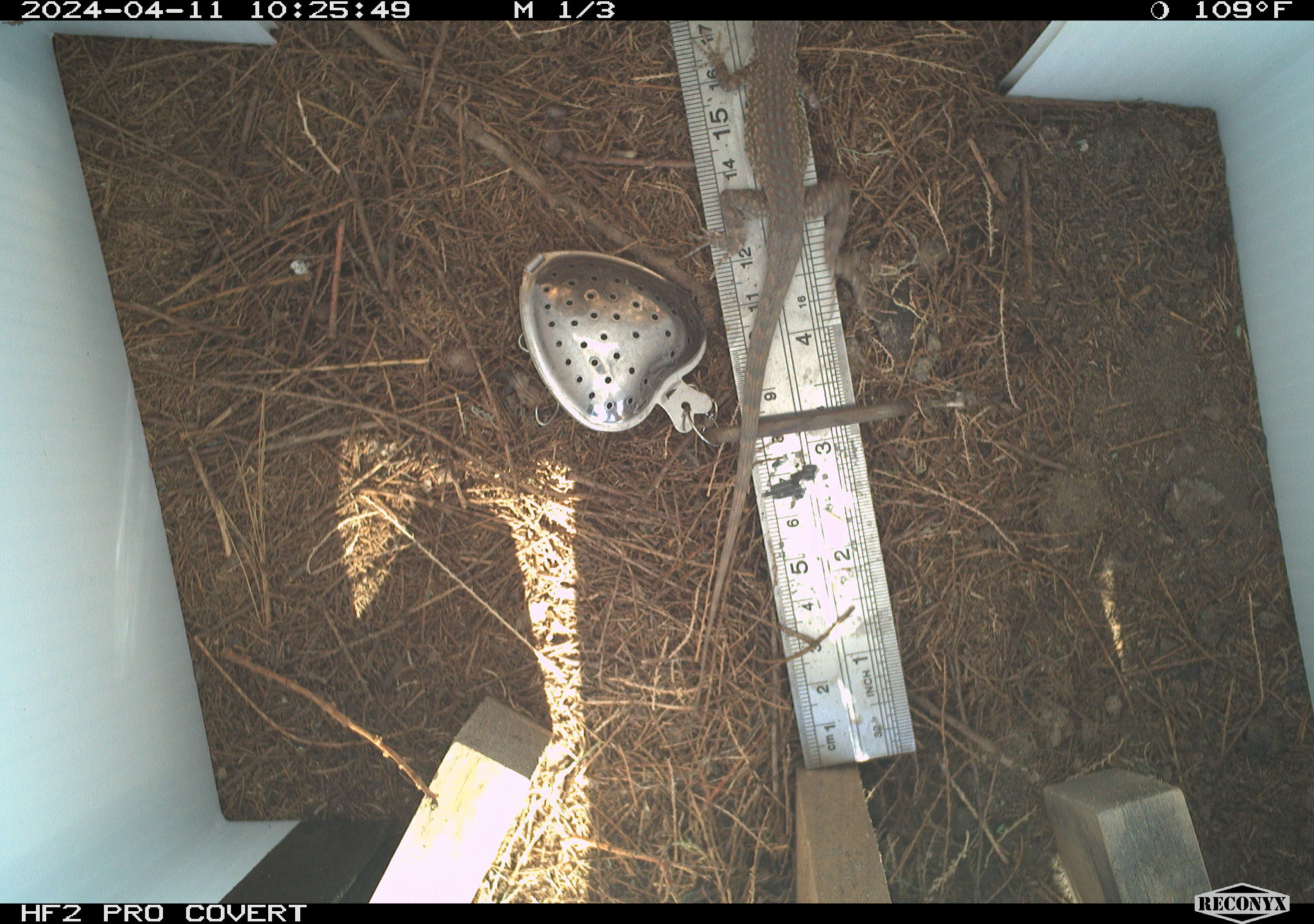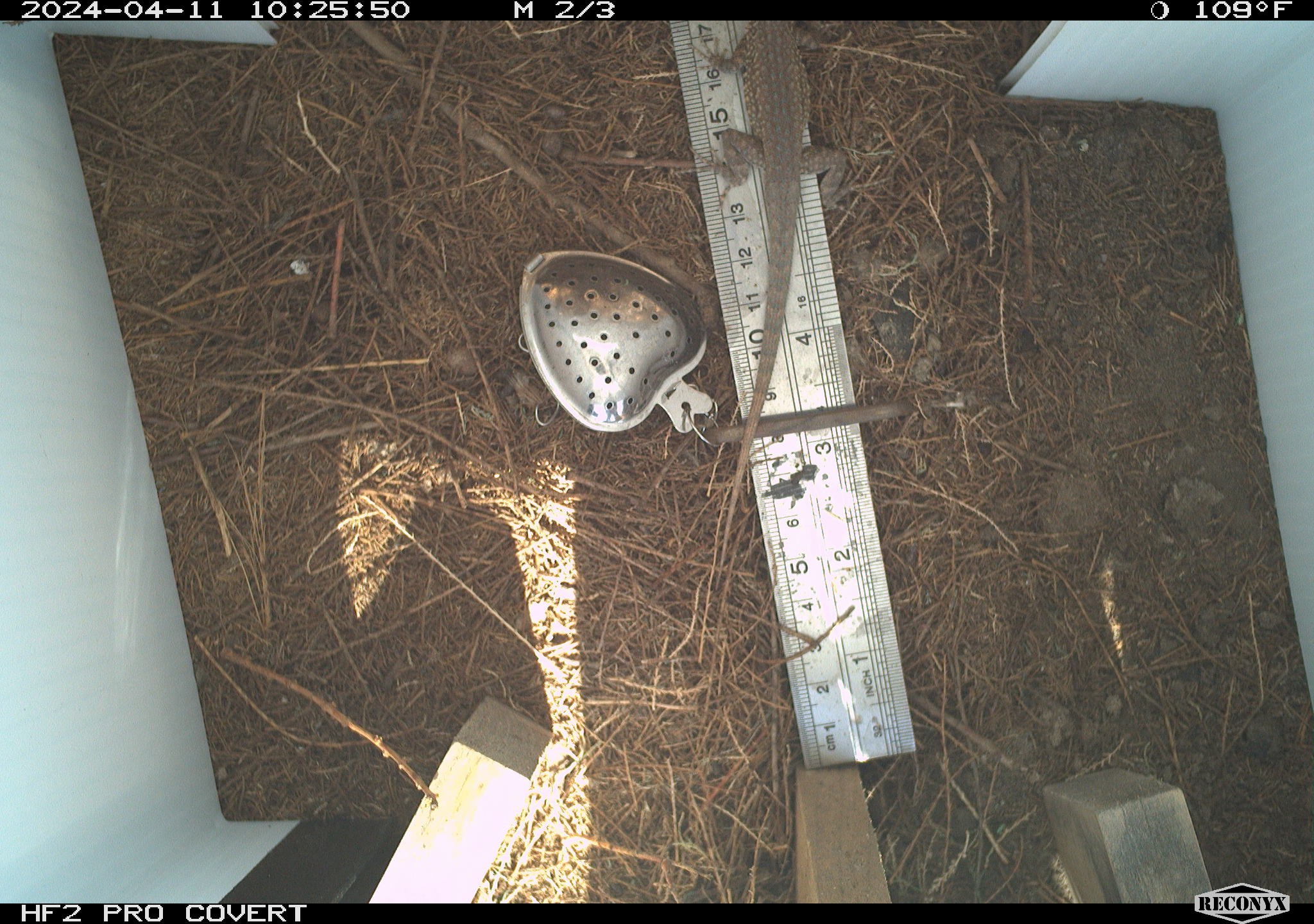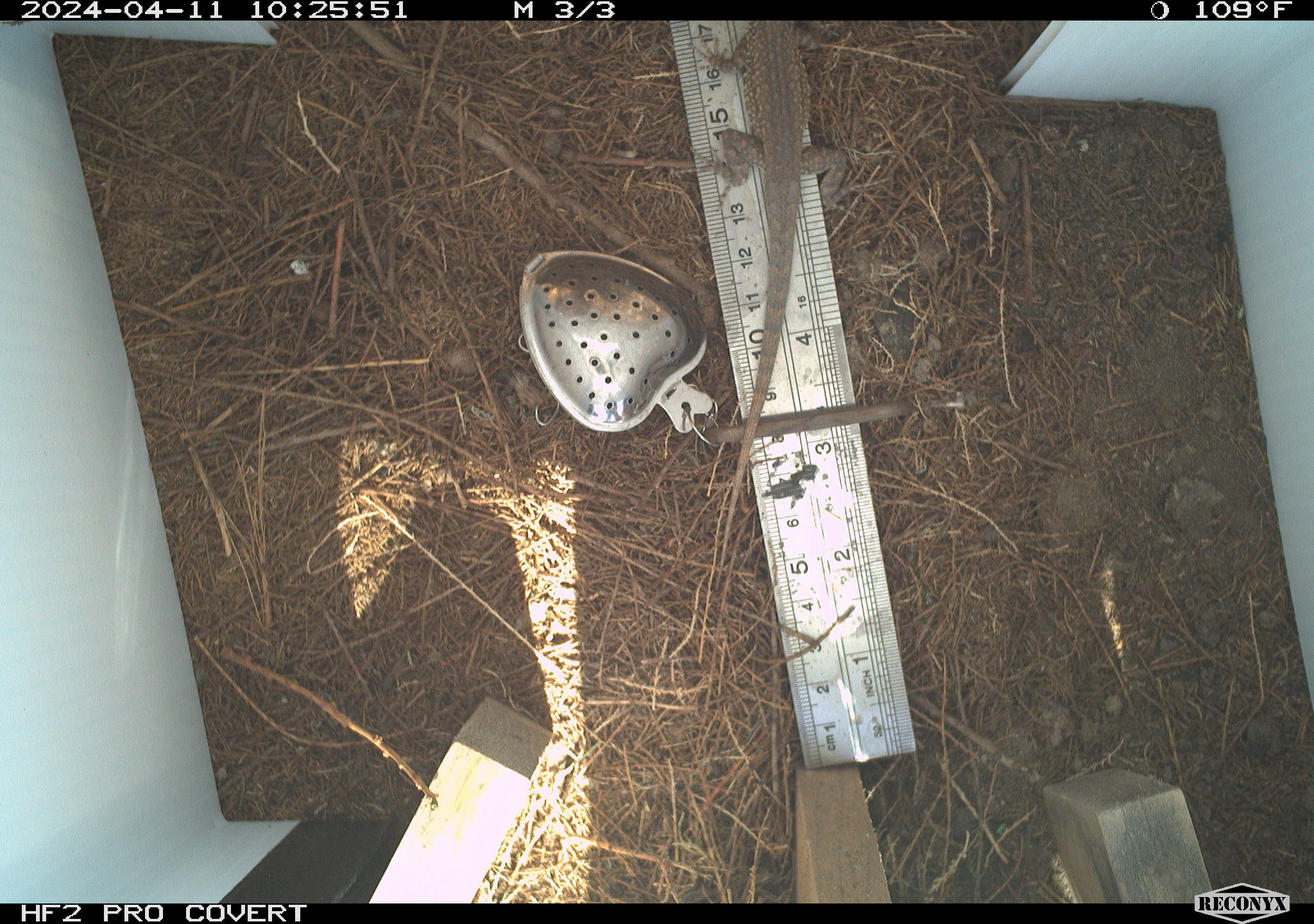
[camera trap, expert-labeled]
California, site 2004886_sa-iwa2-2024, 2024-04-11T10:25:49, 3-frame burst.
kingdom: Animalia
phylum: Chordata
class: Reptilia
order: Squamata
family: Phrynosomatidae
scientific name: Phrynosomatidae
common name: phrynosomatid lizards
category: phrynosomatidae family